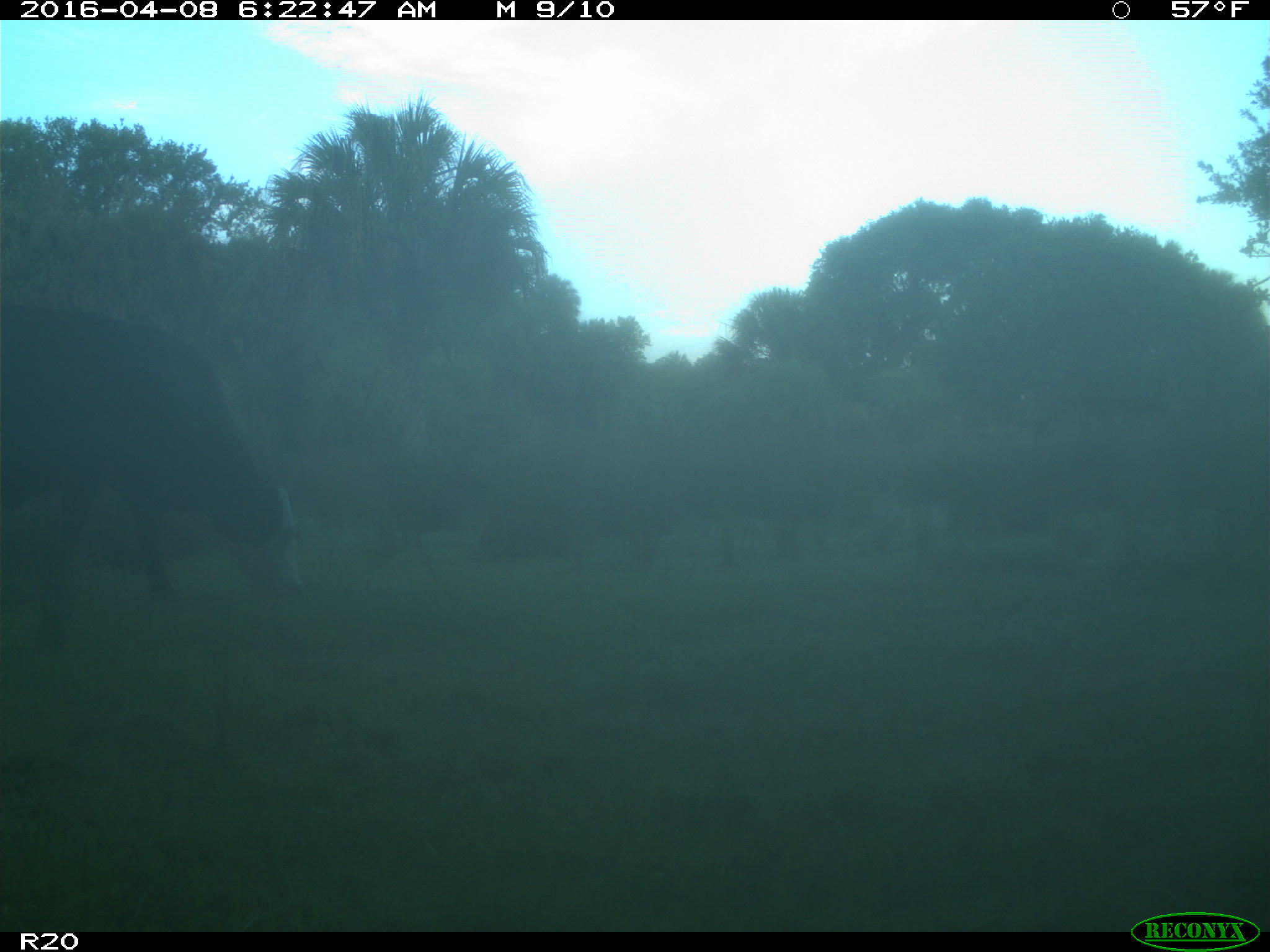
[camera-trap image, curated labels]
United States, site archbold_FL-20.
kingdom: Animalia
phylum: Chordata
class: Mammalia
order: Artiodactyla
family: Bovidae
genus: Bos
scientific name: Bos taurus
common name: domestic cow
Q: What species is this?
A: Bos taurus (domestic cow).